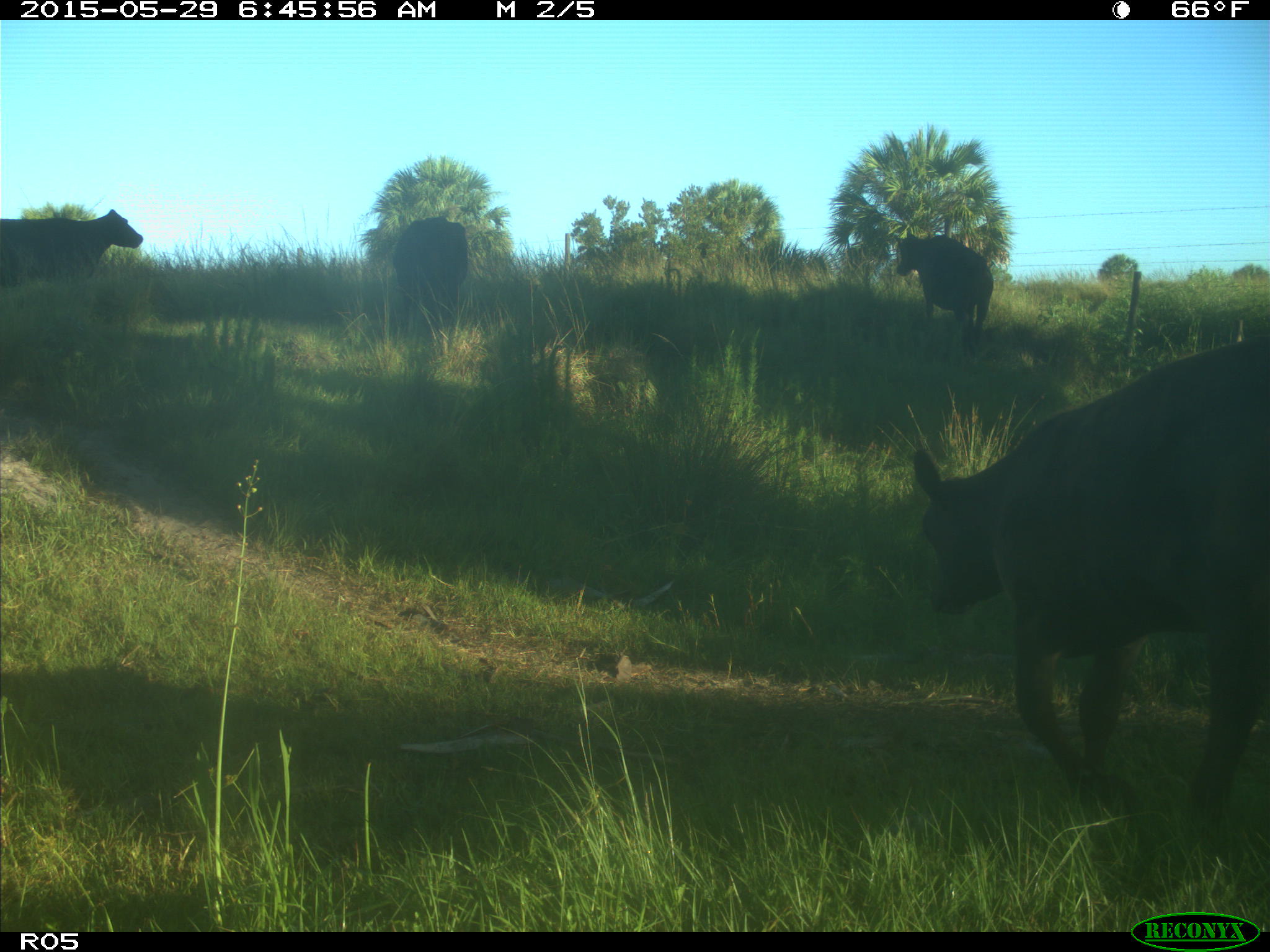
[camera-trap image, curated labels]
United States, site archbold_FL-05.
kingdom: Animalia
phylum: Chordata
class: Mammalia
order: Artiodactyla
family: Bovidae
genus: Bos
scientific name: Bos taurus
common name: domestic cow